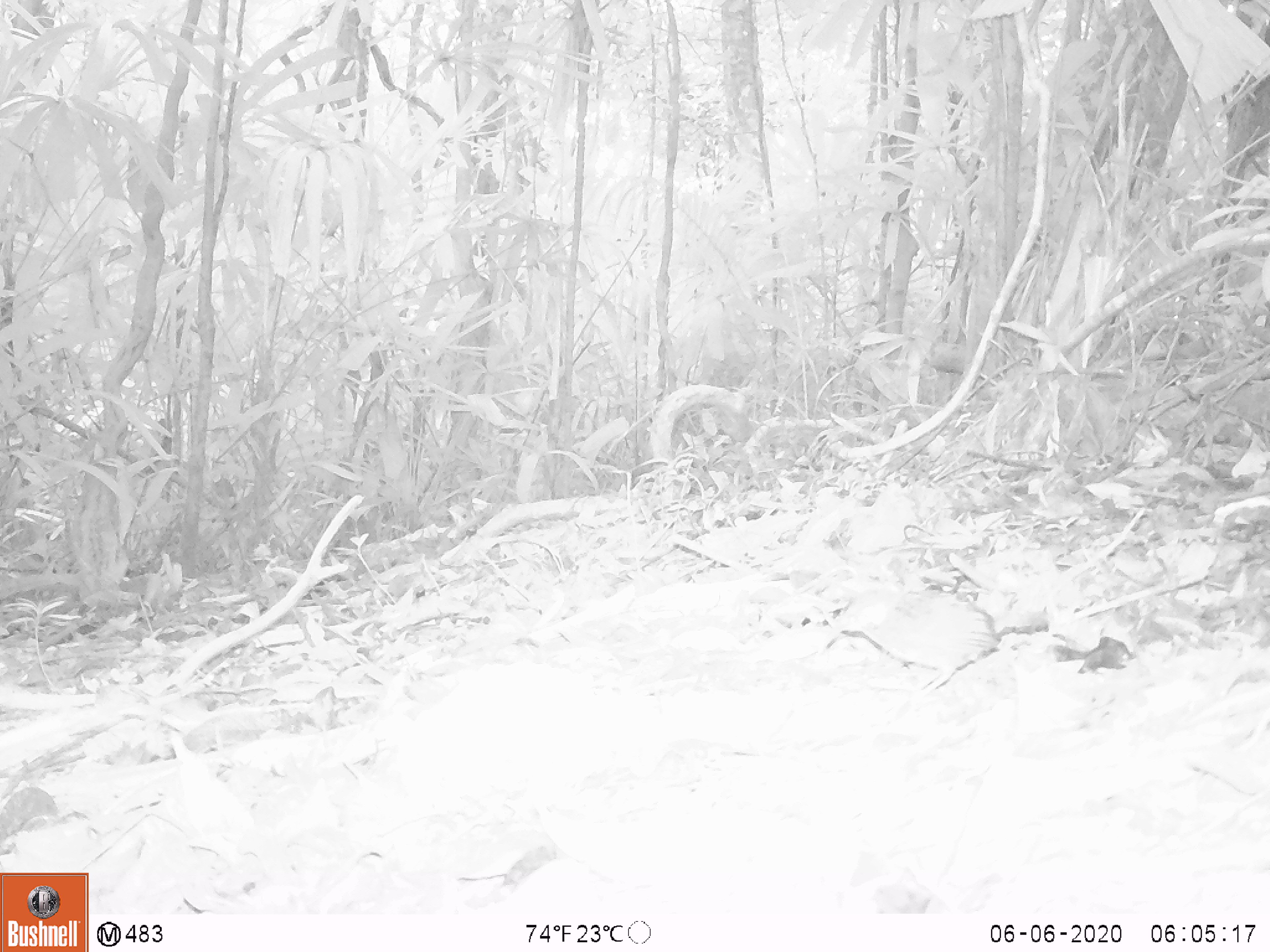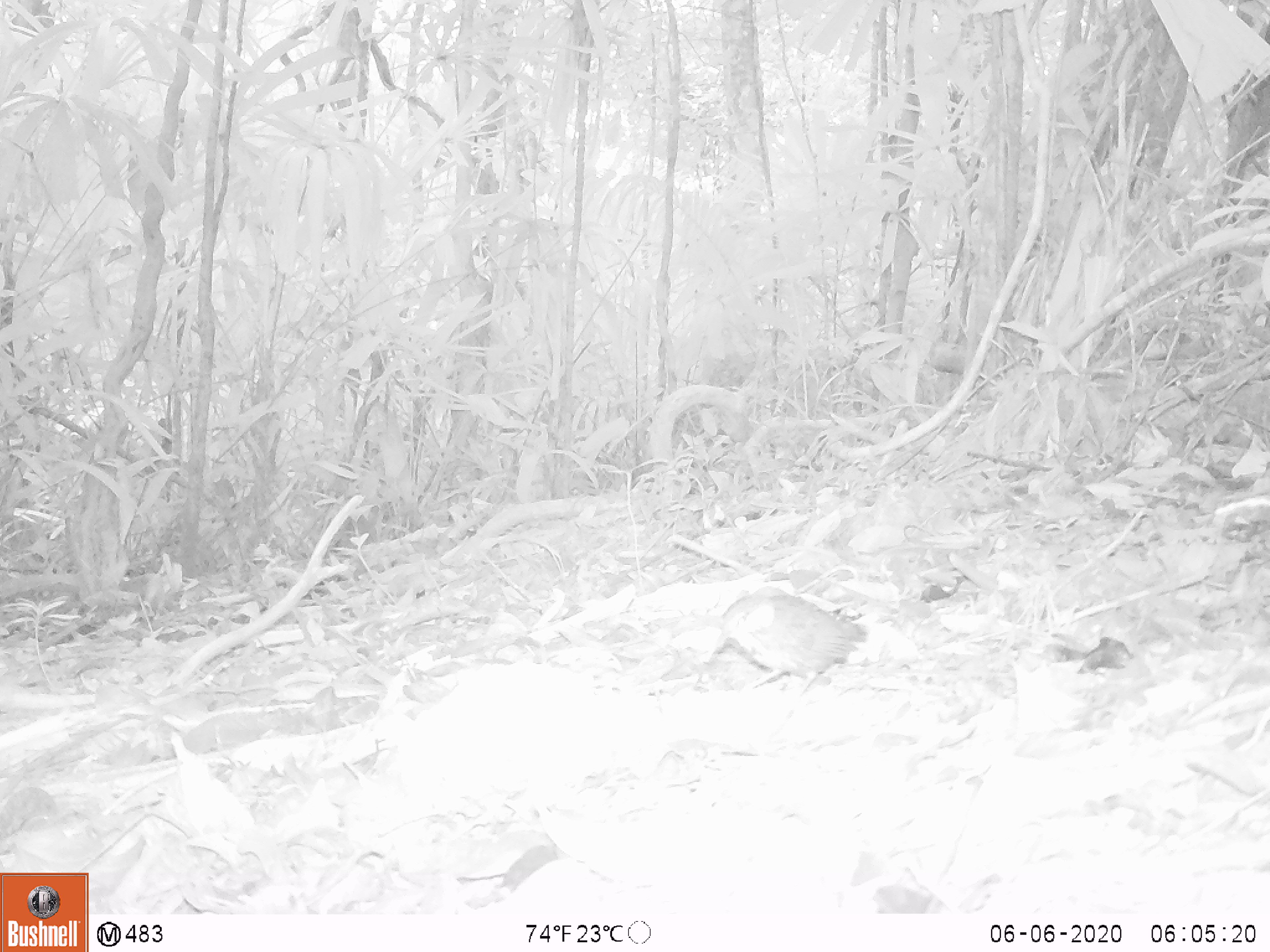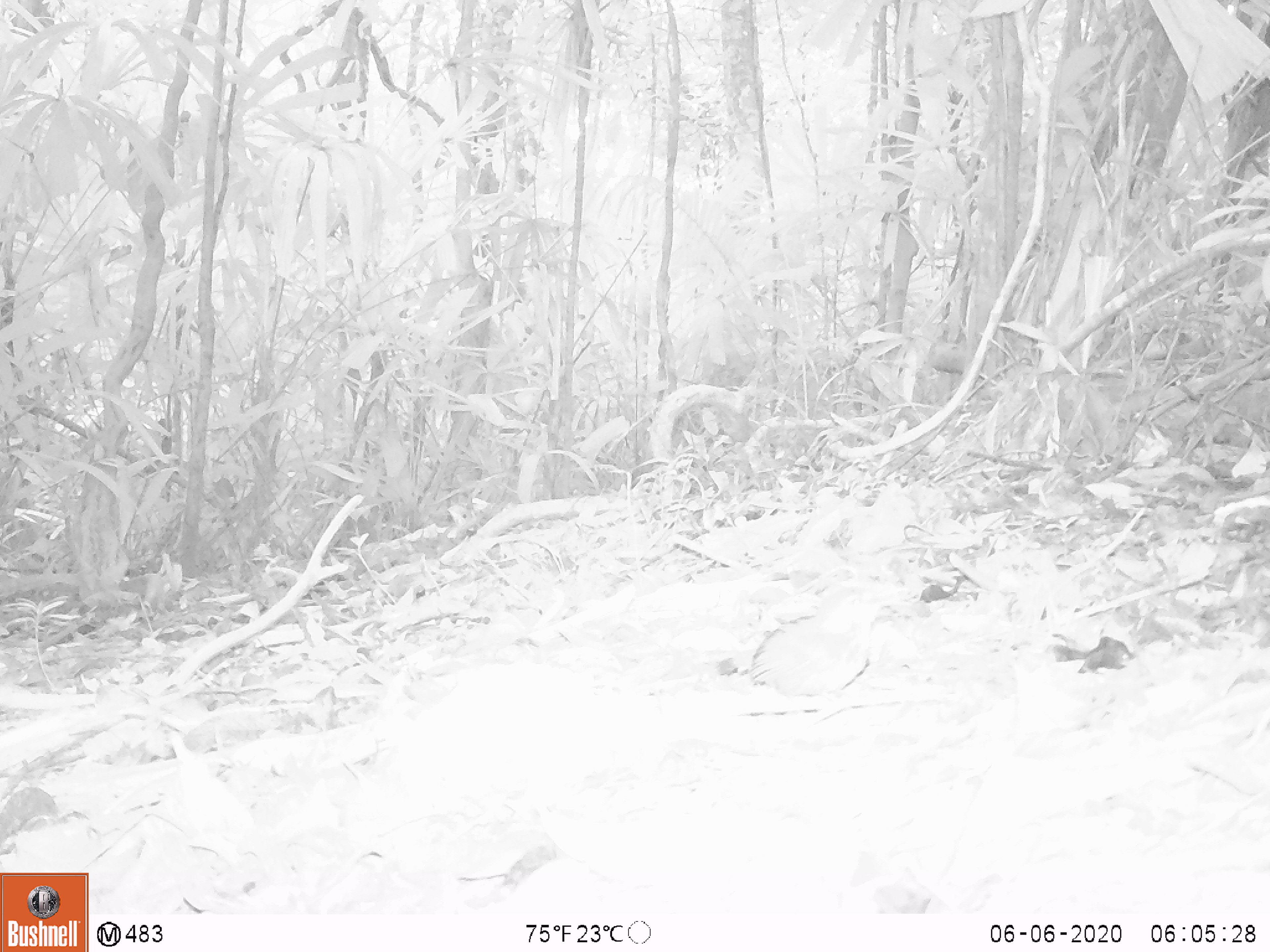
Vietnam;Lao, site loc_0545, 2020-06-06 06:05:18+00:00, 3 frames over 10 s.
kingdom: Animalia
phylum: Chordata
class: Aves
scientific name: Aves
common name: bird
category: unidentified bird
Unidentified bird (bird) (Aves). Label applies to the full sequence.